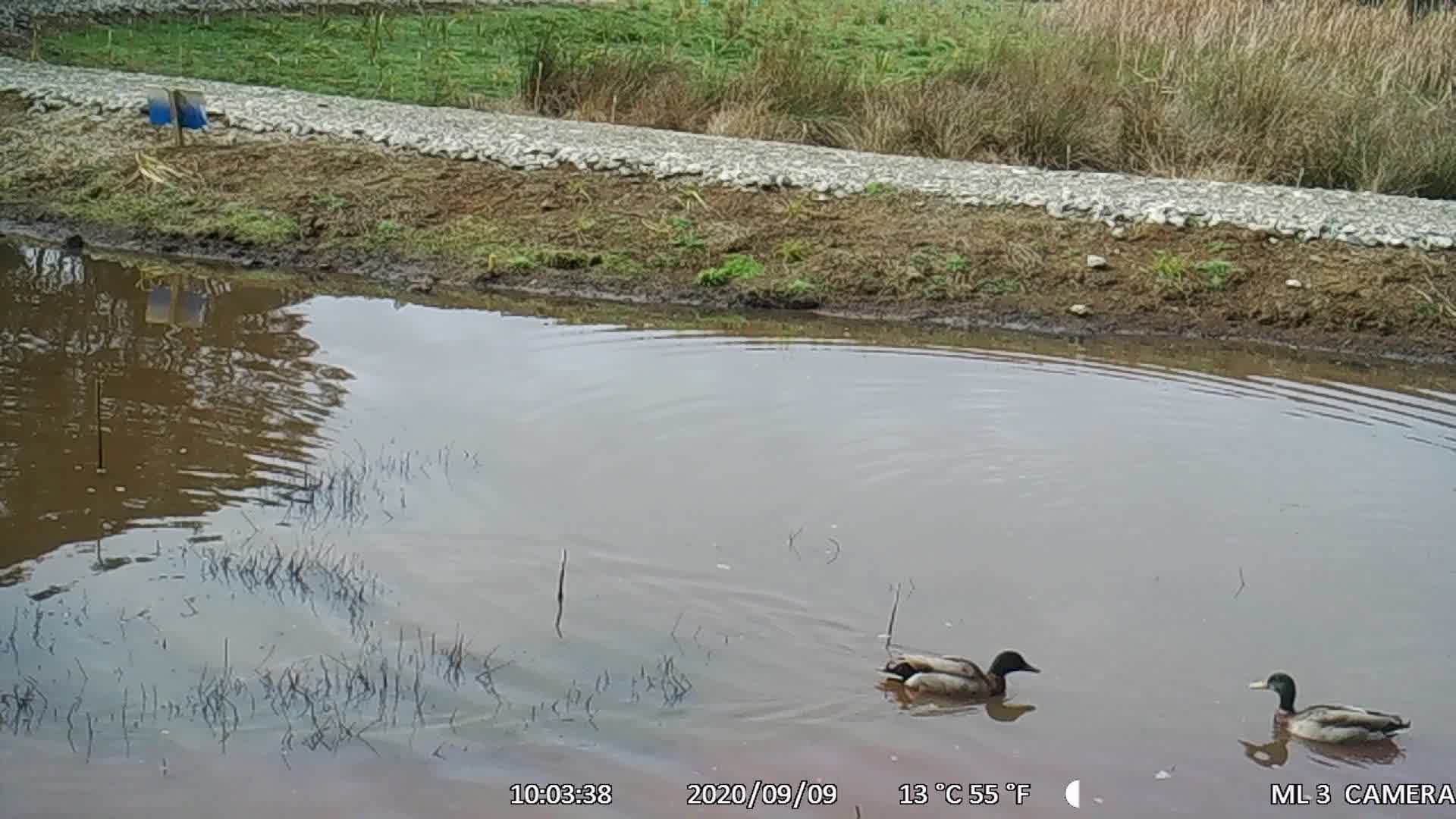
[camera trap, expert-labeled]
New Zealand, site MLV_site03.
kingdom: Animalia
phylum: Chordata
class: Aves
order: Anseriformes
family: Anatidae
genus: Anas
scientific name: Anas platyrhynchos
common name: mallard